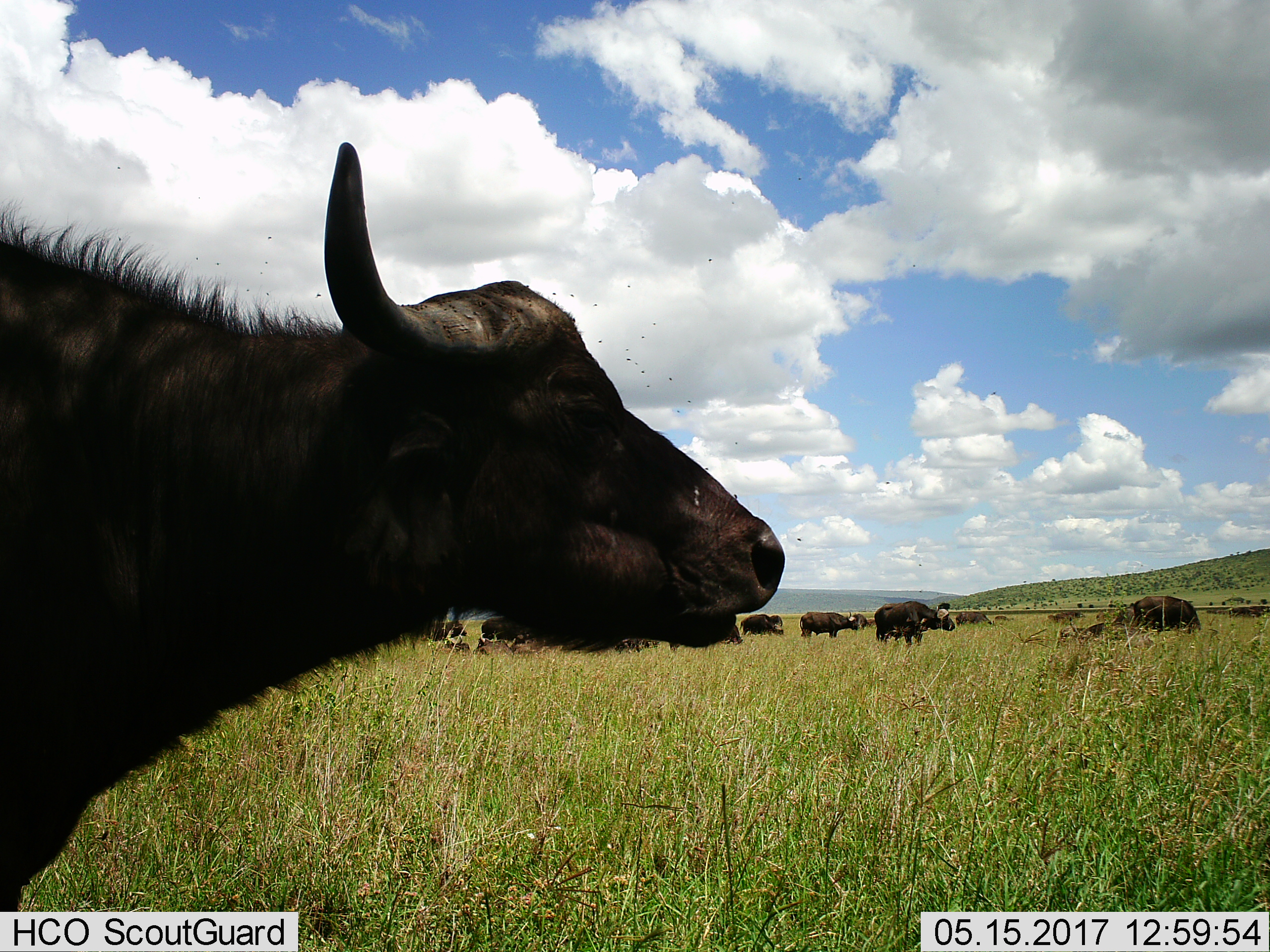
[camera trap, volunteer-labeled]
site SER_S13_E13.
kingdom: Animalia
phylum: Chordata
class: Mammalia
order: Artiodactyla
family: Bovidae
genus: Syncerus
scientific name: Syncerus caffer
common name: african buffalo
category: buffalo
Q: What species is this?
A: Buffalo (african buffalo) (Syncerus caffer).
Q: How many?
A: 11-50.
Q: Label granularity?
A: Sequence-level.